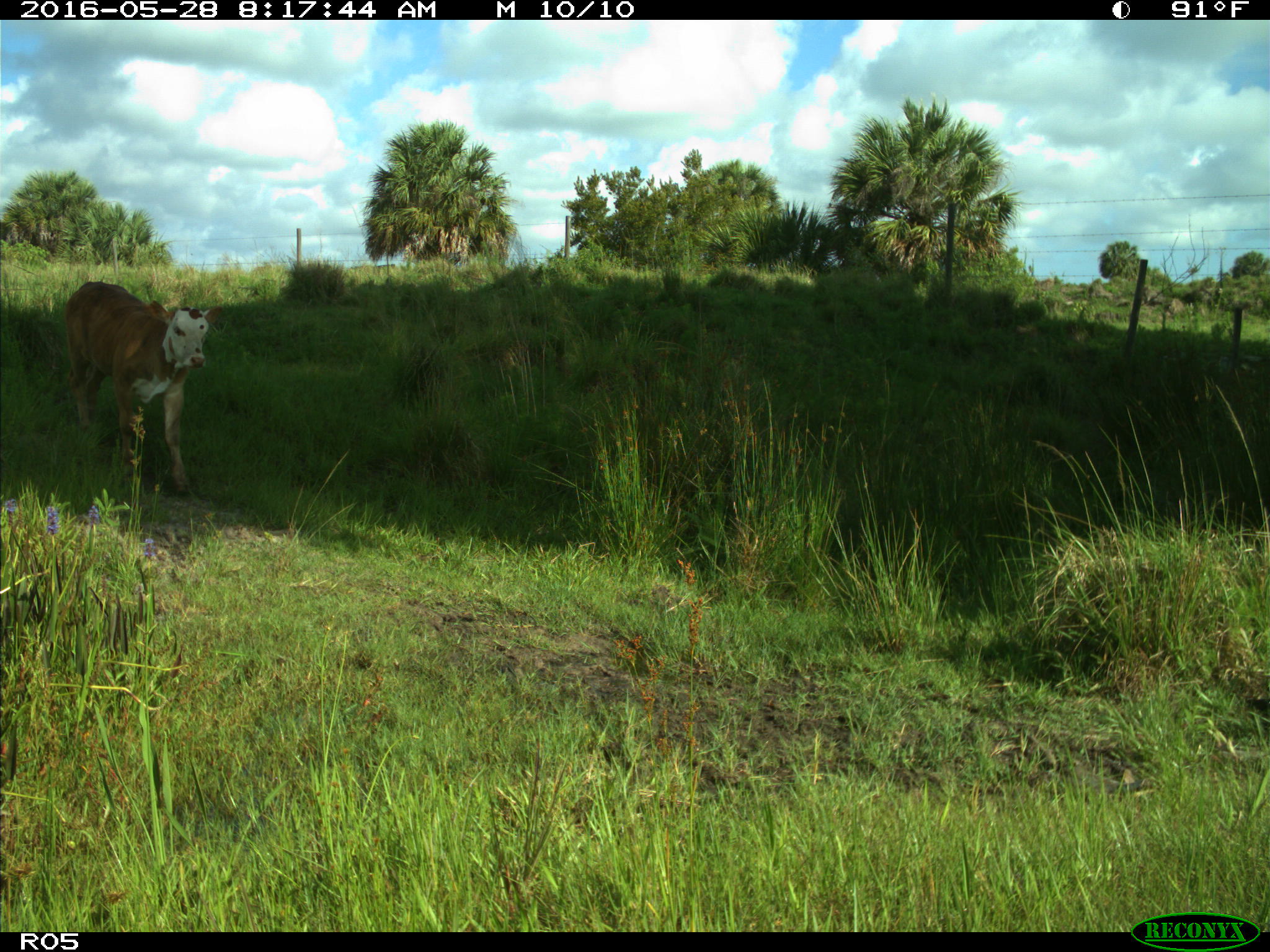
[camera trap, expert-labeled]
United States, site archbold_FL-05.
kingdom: Animalia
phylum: Chordata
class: Mammalia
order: Artiodactyla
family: Bovidae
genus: Bos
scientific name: Bos taurus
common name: domestic cow